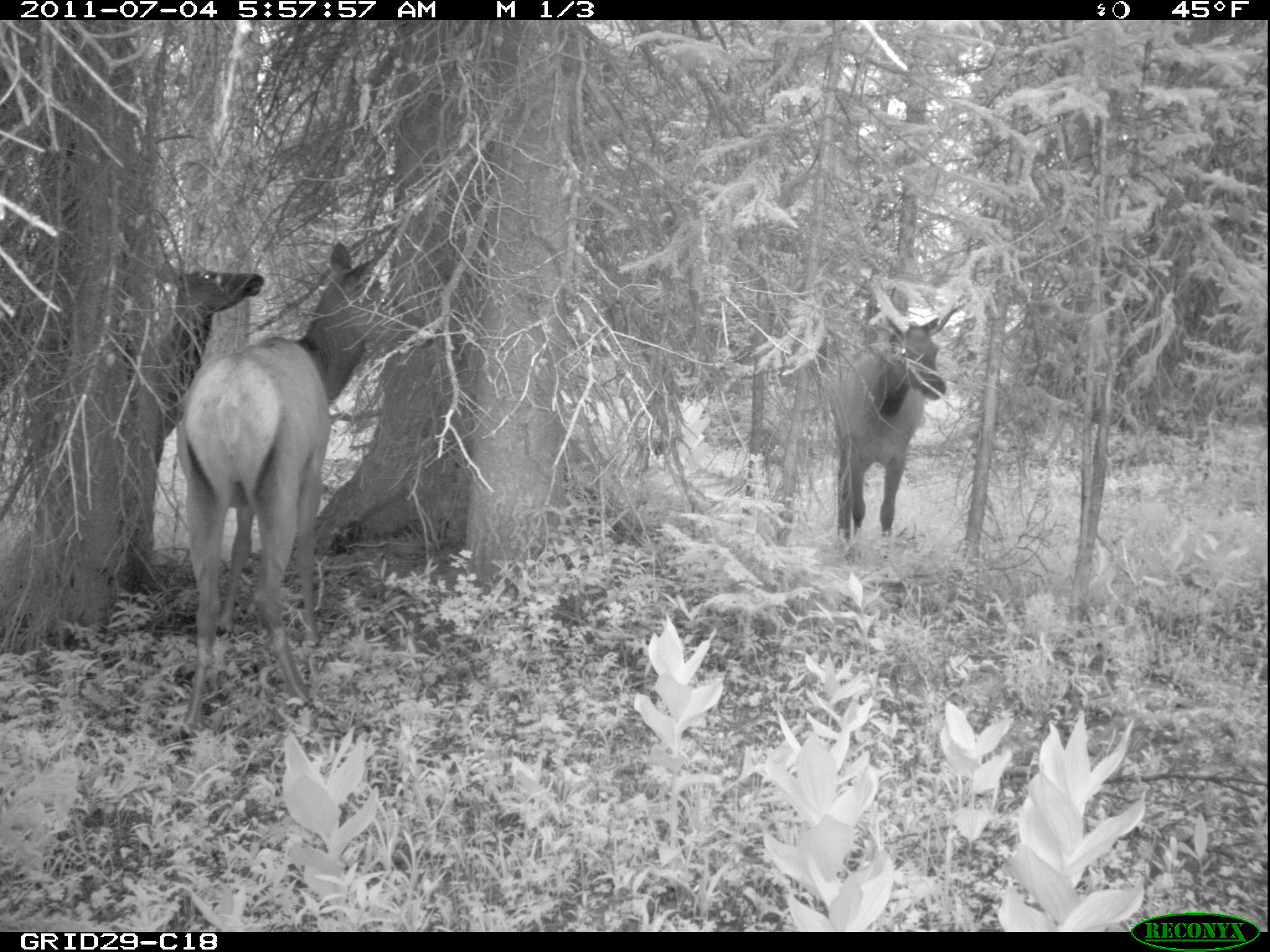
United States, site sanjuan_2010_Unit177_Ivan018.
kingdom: Animalia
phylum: Chordata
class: Mammalia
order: Artiodactyla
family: Cervidae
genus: Cervus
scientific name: Cervus elaphus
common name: red deer